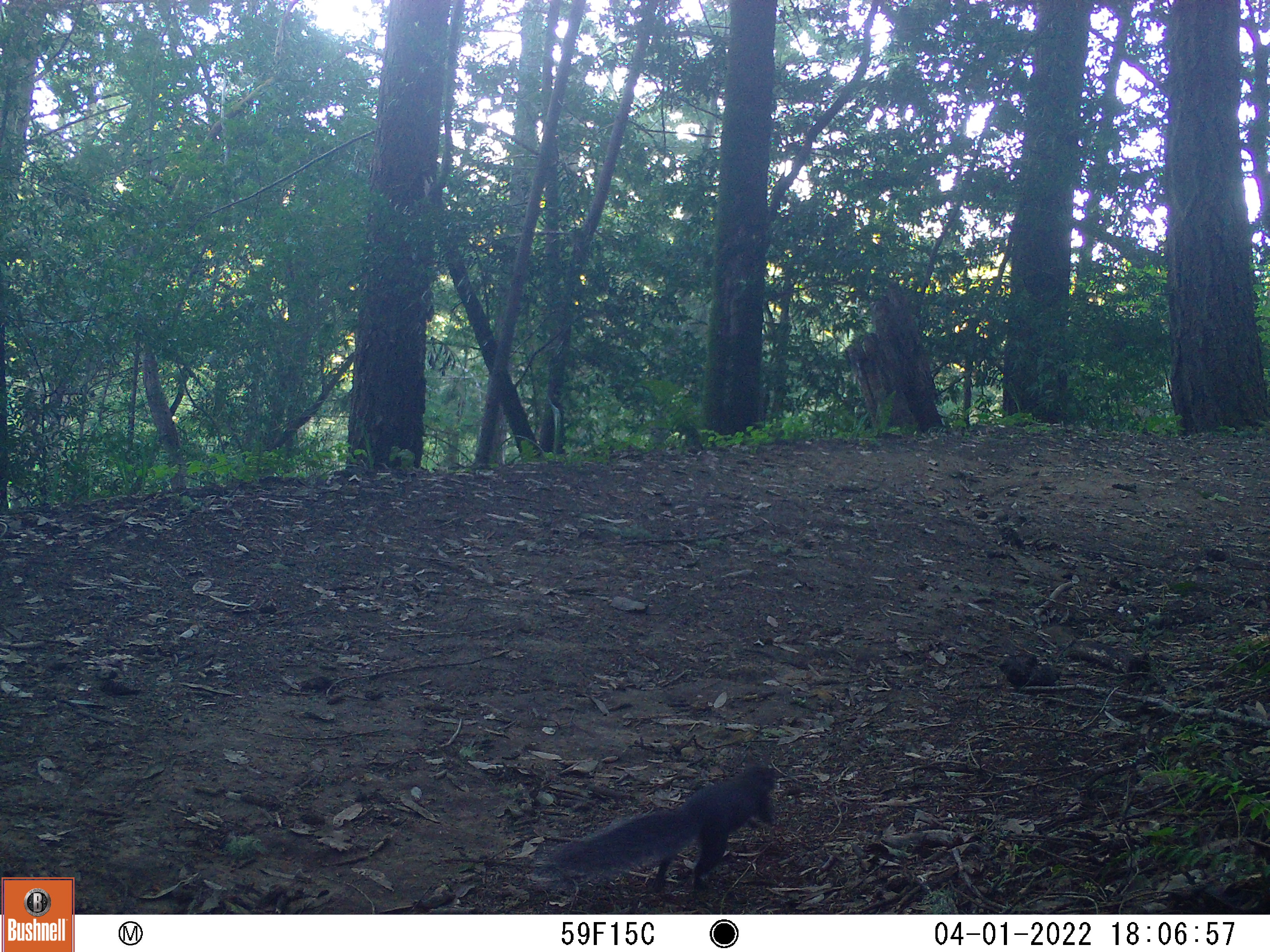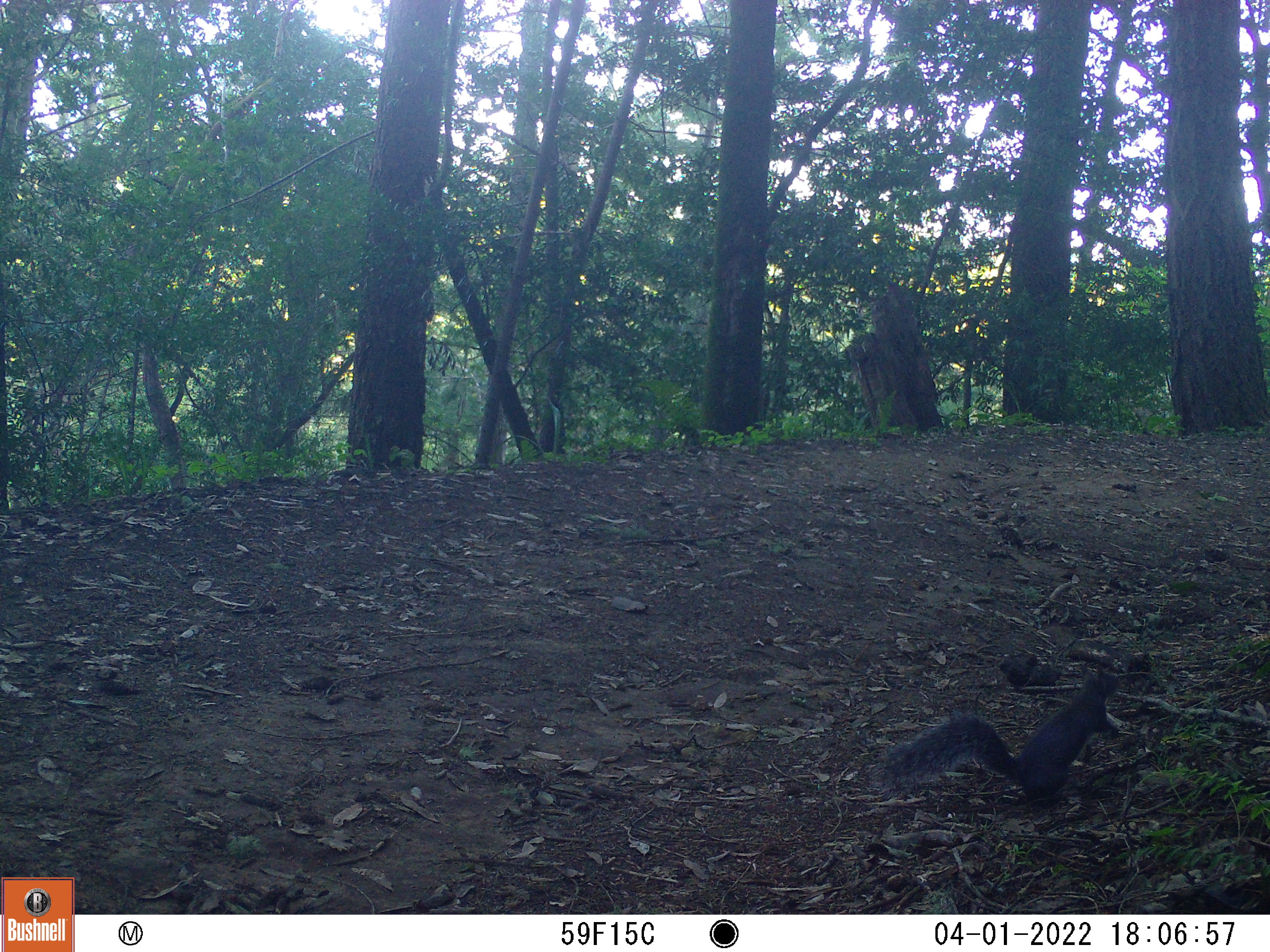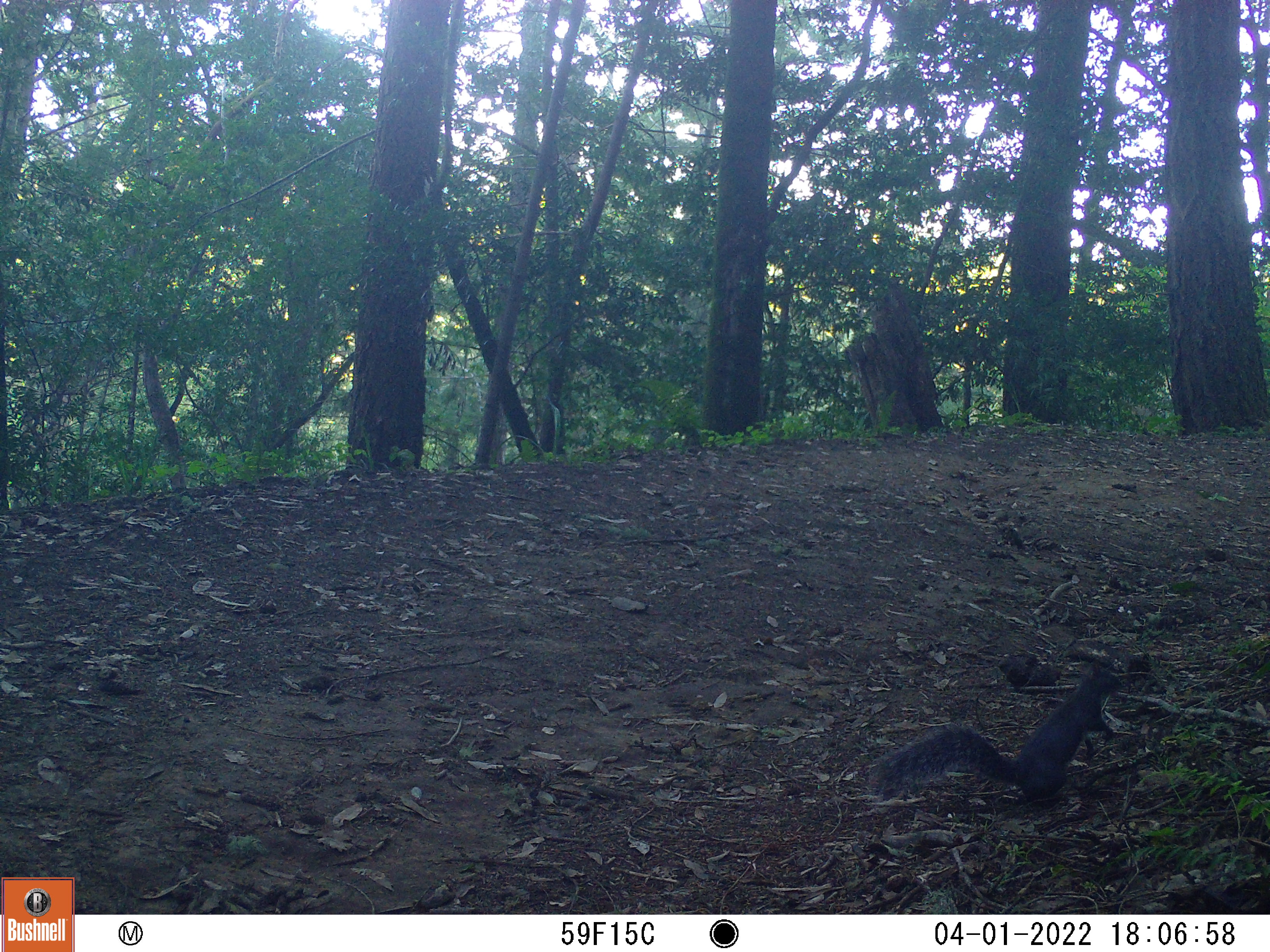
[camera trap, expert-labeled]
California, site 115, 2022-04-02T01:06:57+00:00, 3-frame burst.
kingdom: Animalia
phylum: Chordata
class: Mammalia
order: Rodentia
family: Sciuridae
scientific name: Sciuridae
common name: squirrel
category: unknown squirrel